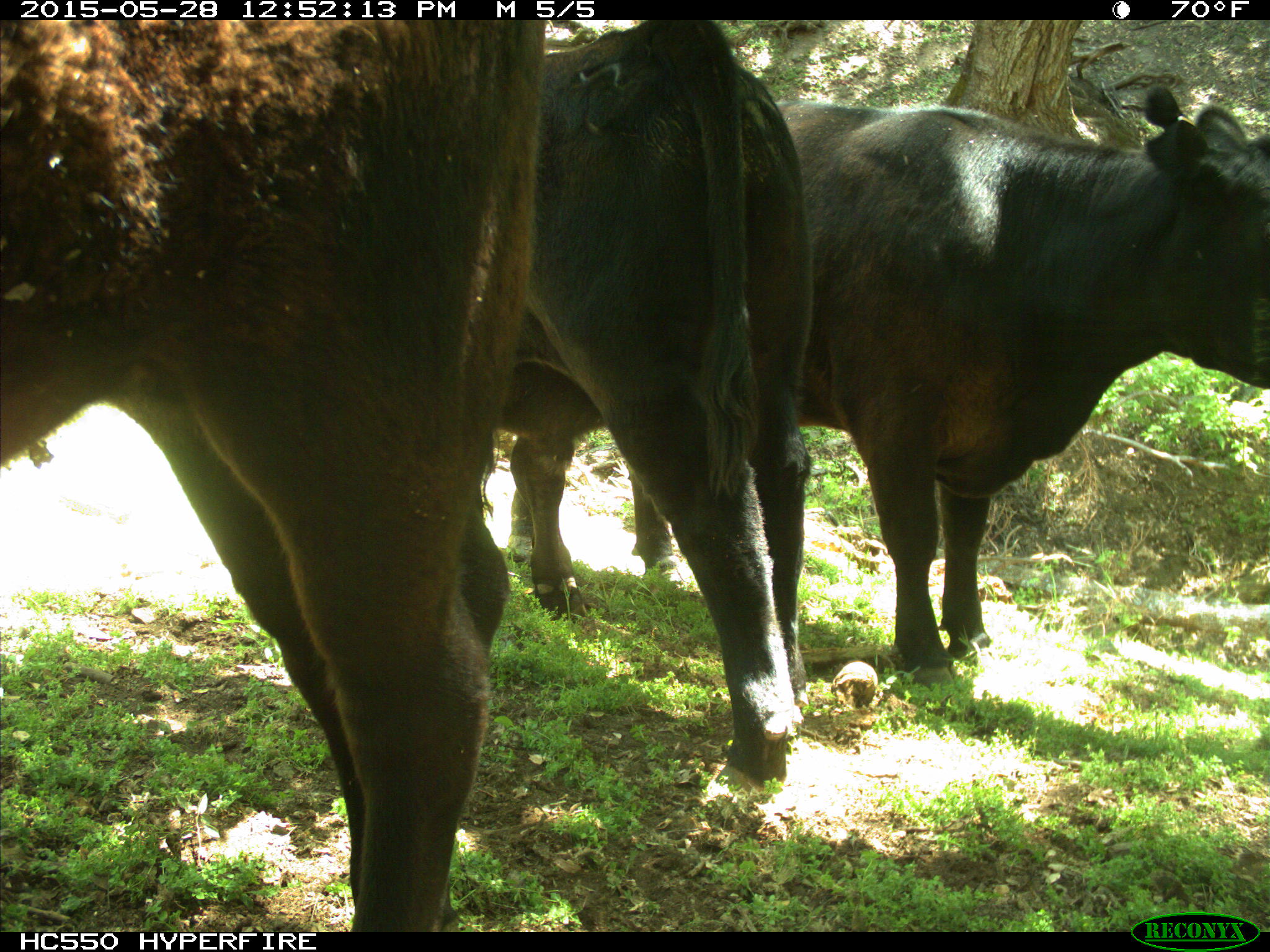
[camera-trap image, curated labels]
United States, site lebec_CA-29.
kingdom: Animalia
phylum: Chordata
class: Mammalia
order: Artiodactyla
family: Bovidae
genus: Bos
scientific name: Bos taurus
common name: domestic cow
Bos taurus (domestic cow).